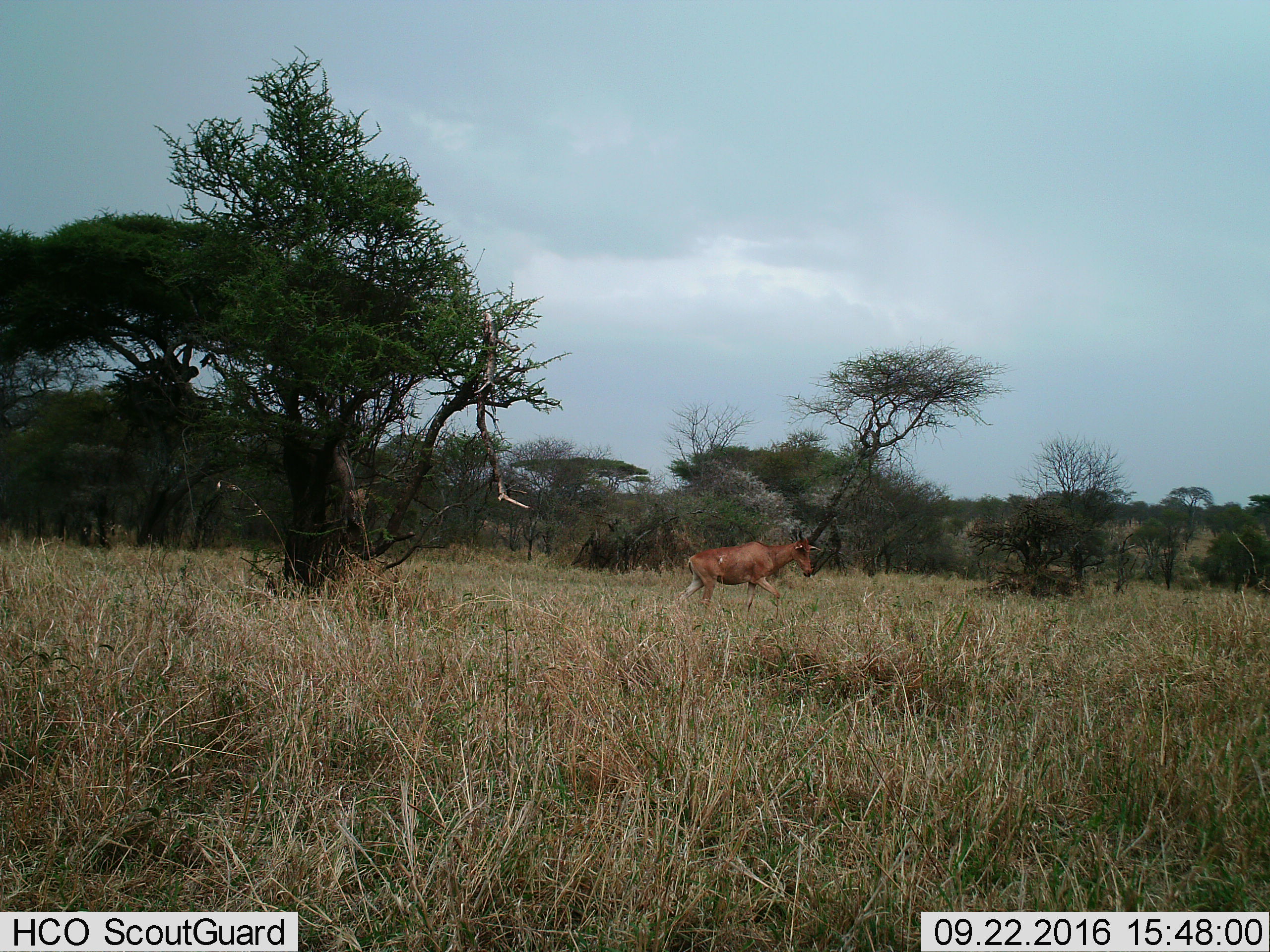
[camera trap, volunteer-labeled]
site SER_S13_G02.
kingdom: Animalia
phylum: Chordata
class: Mammalia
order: Artiodactyla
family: Bovidae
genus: Alcelaphus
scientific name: Alcelaphus buselaphus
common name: hartebeest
Hartebeest (Alcelaphus buselaphus), count 1. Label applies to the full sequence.